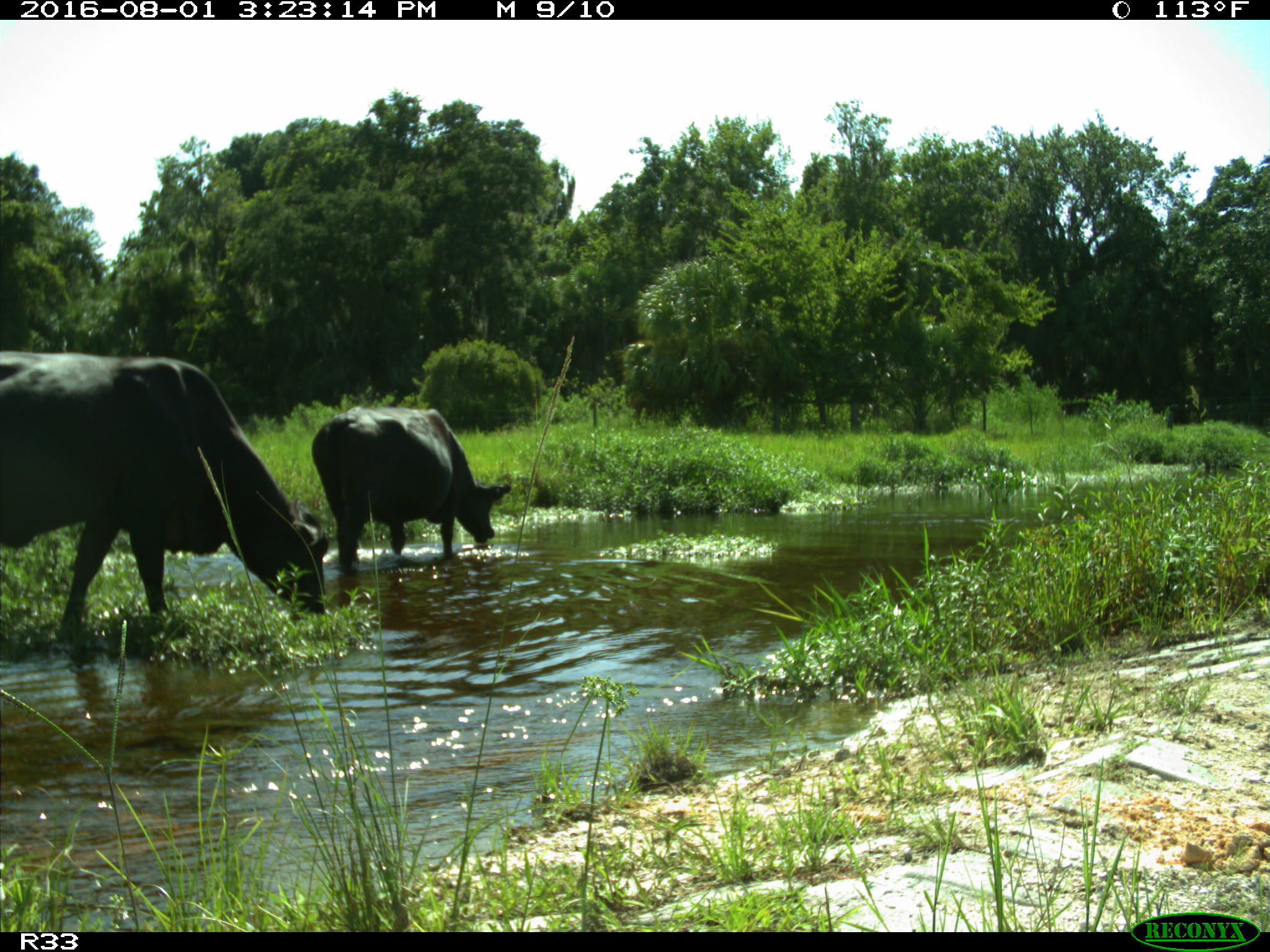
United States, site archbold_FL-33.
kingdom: Animalia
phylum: Chordata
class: Mammalia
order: Artiodactyla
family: Bovidae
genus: Bos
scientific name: Bos taurus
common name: domestic cow